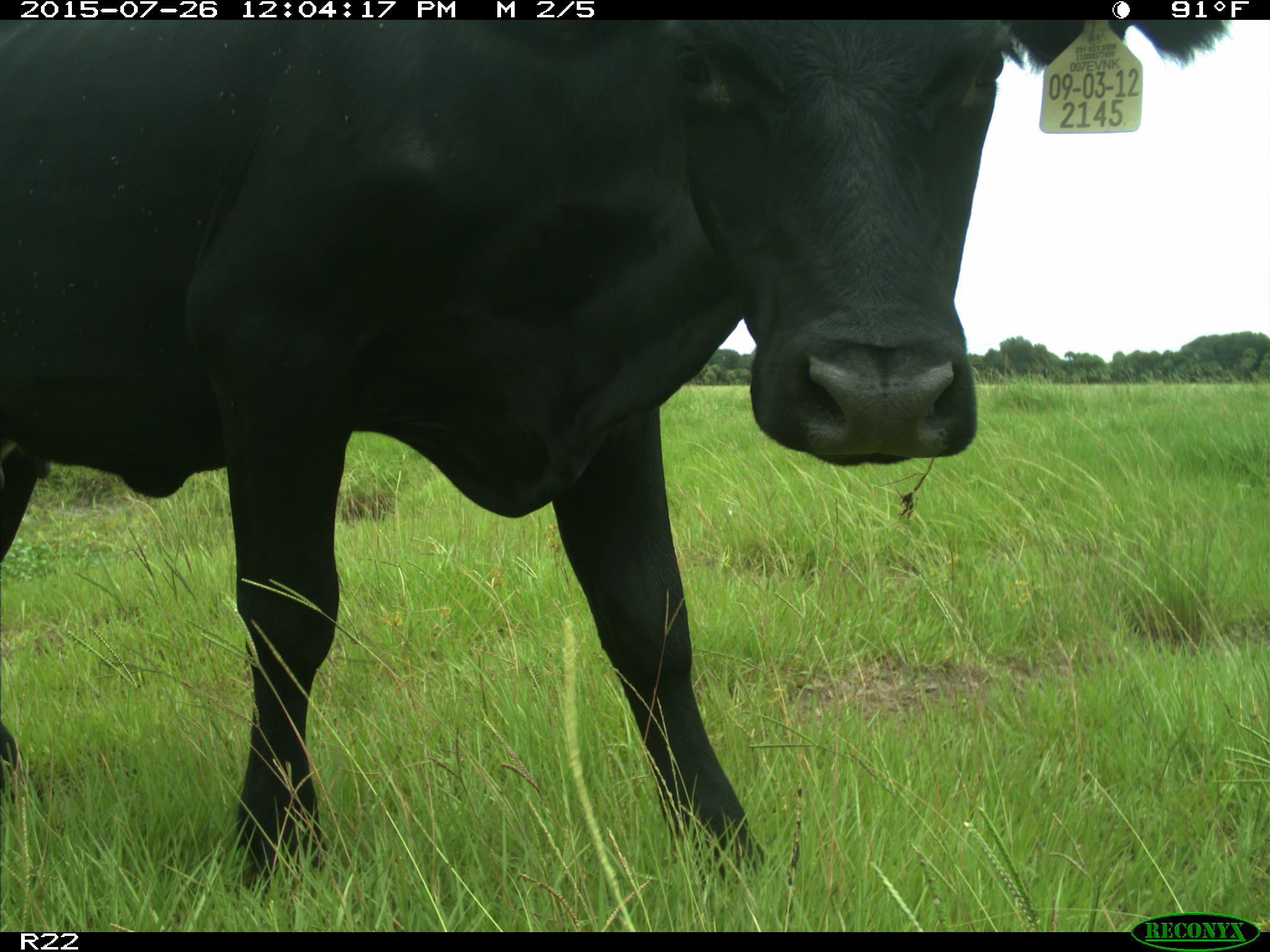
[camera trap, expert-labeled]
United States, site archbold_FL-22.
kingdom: Animalia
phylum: Chordata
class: Mammalia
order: Artiodactyla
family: Bovidae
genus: Bos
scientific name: Bos taurus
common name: domestic cow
Bos taurus (domestic cow).